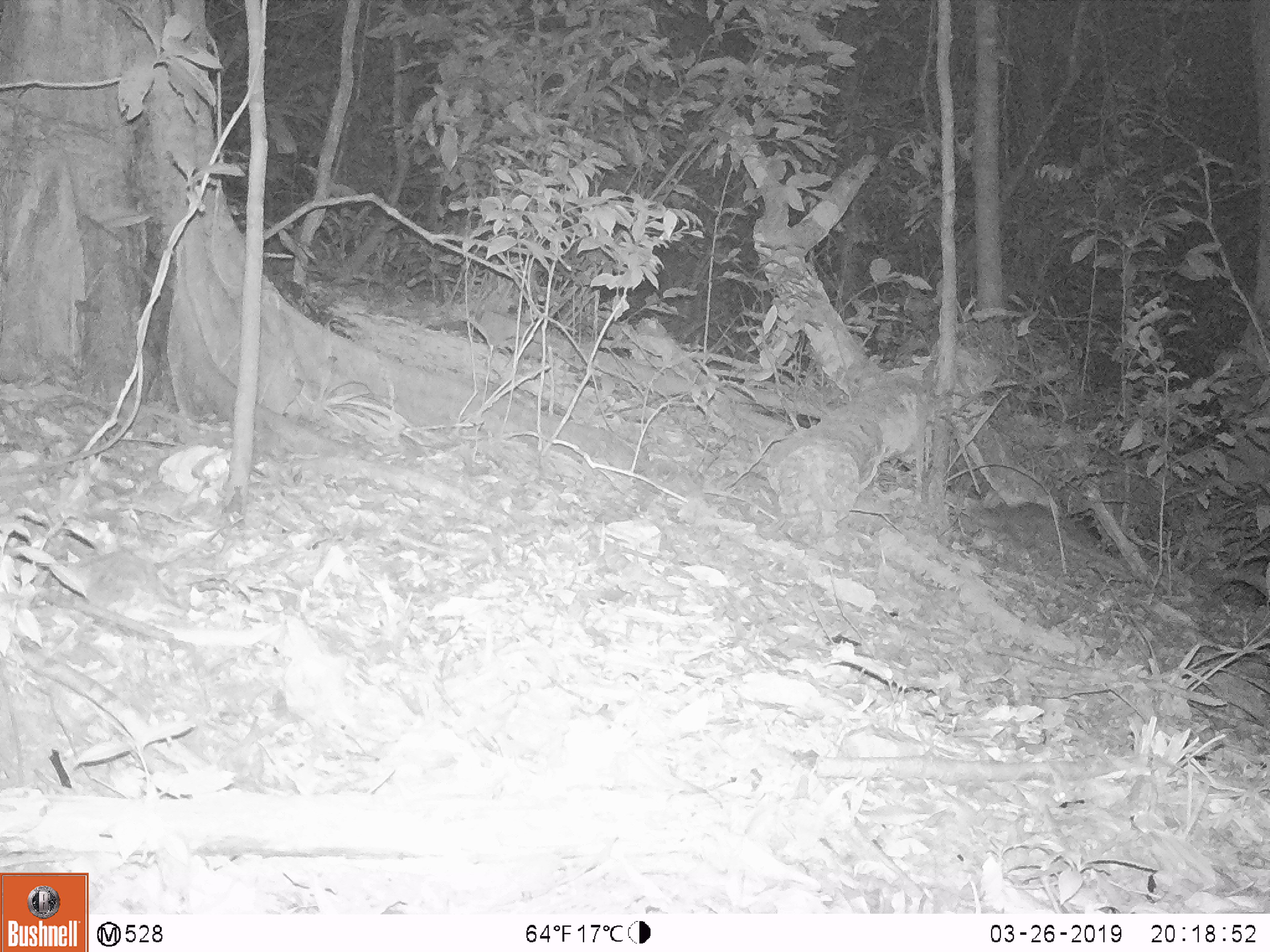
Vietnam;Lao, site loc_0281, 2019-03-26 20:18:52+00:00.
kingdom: Animalia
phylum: Chordata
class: Mammalia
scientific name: Mammalia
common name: mammal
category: unidentified small mammal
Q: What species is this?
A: Unidentified small mammal (mammal) (Mammalia).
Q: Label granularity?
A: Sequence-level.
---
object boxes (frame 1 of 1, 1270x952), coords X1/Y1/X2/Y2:
unidentified small mammal: 993/498/1128/570